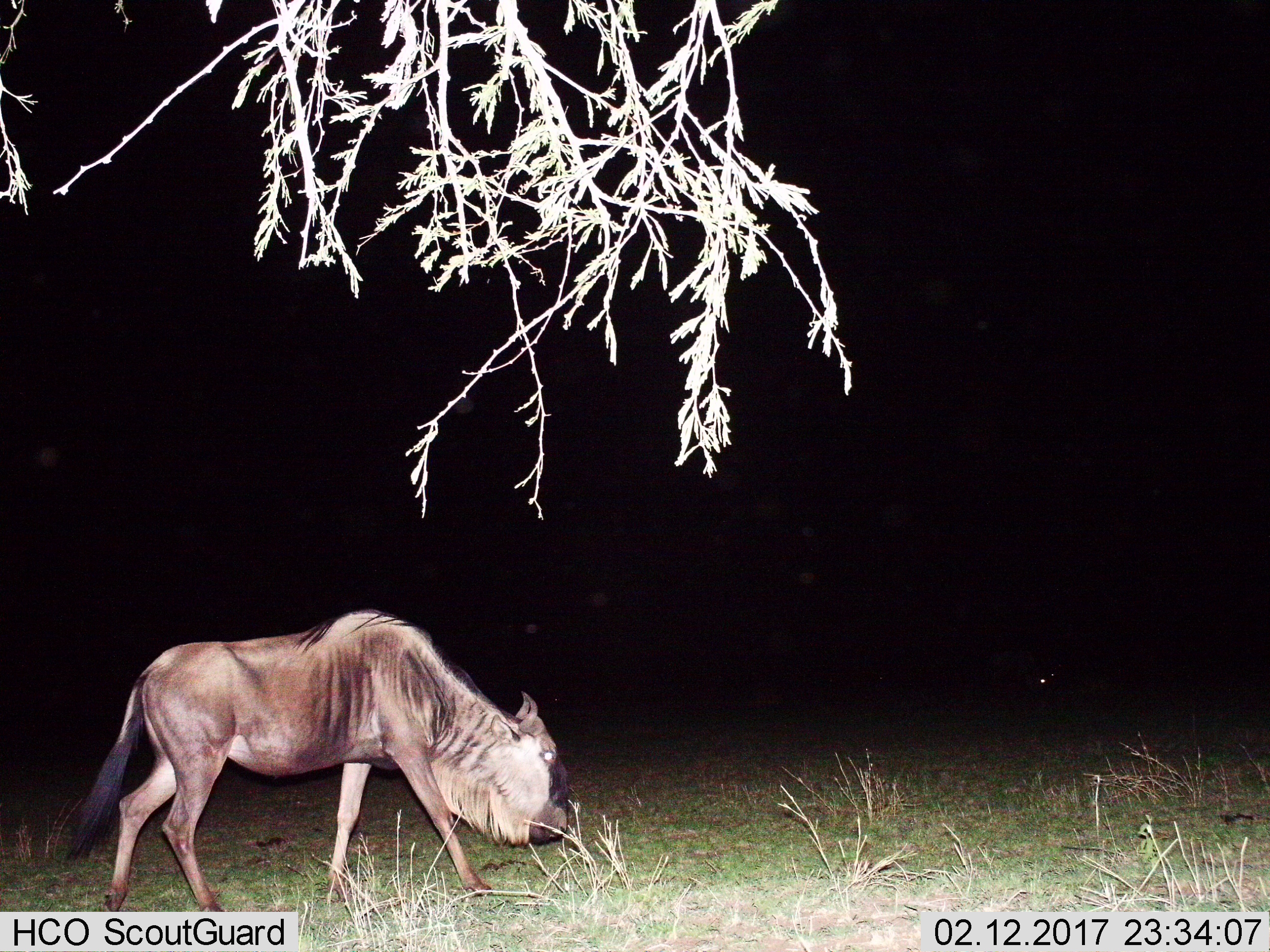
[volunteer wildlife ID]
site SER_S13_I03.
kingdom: Animalia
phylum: Chordata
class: Mammalia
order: Artiodactyla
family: Bovidae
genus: Connochaetes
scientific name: Connochaetes taurinus taurinus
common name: blue wildebeest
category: wildebeestblue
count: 1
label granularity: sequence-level